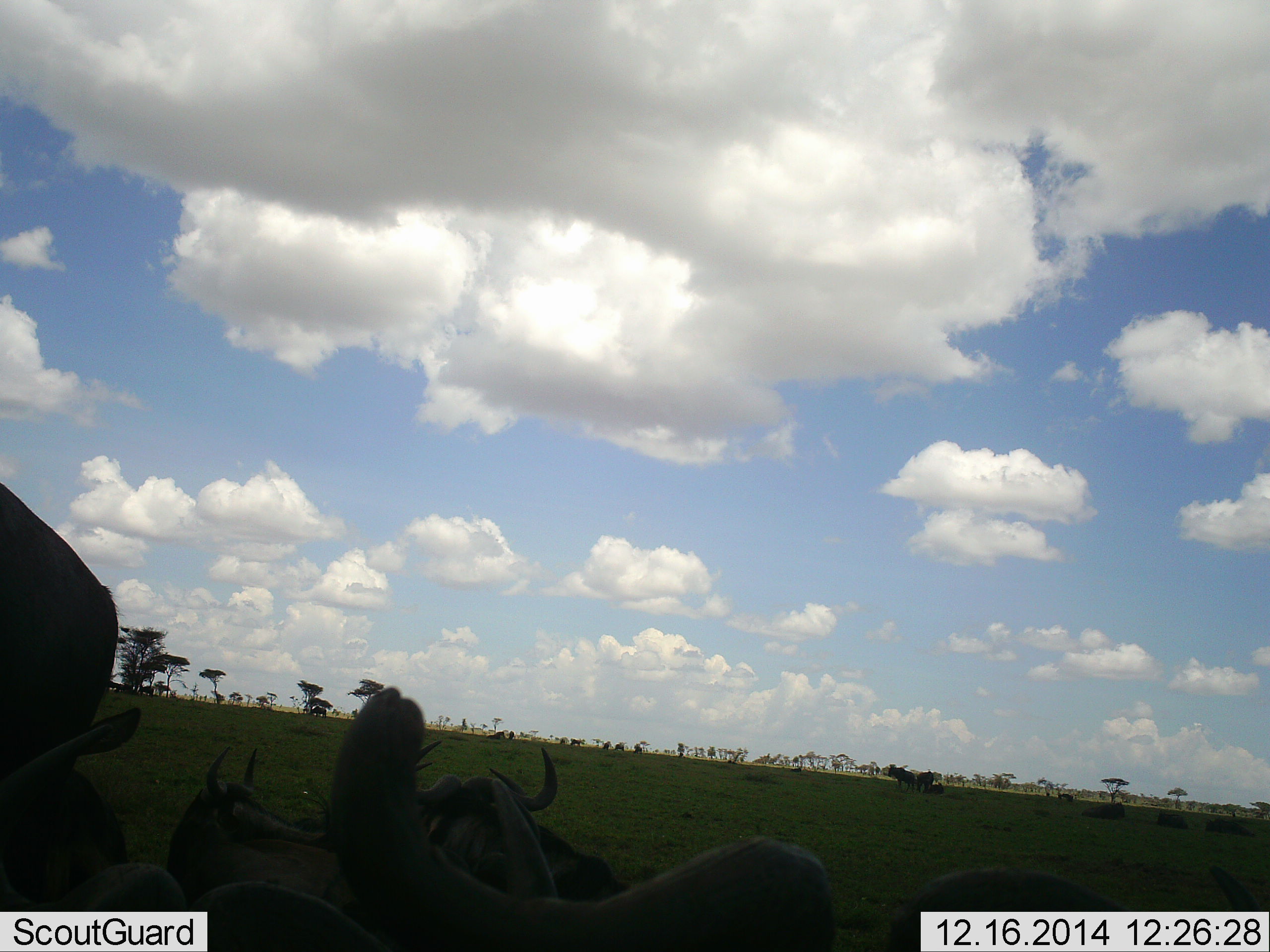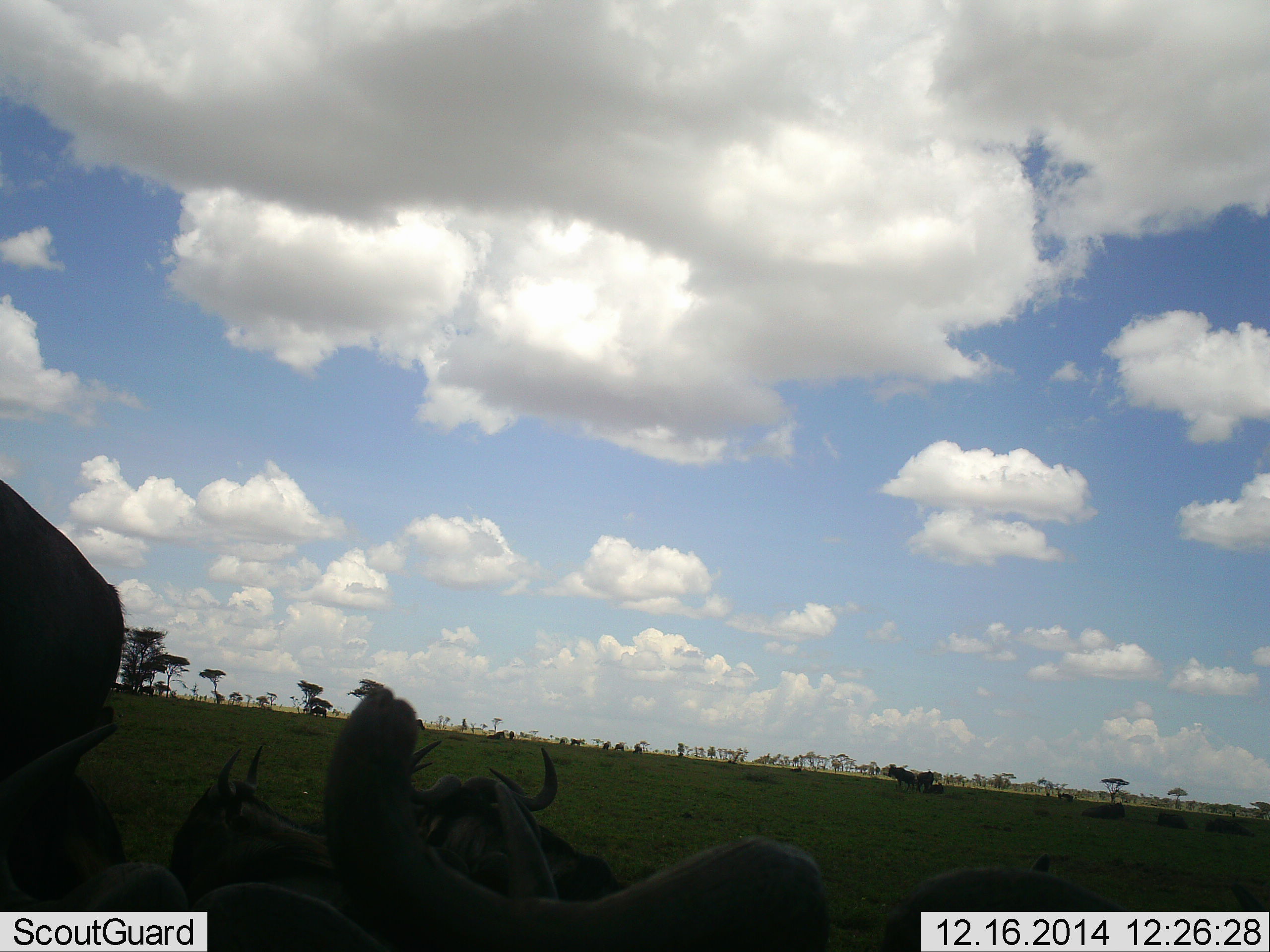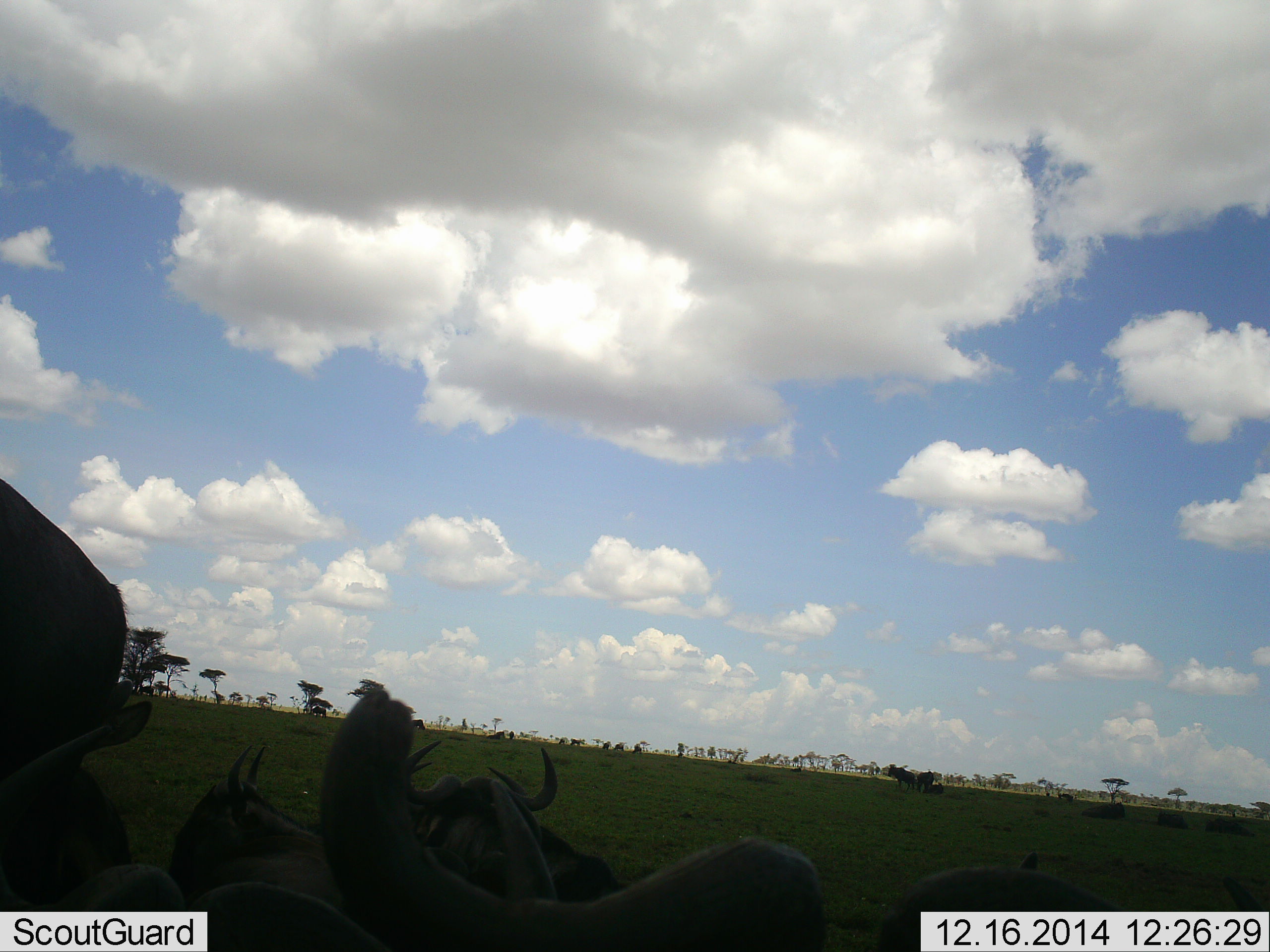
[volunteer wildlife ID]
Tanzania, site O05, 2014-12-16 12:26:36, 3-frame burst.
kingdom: Animalia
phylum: Chordata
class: Mammalia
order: Artiodactyla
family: Bovidae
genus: Connochaetes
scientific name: Connochaetes taurinus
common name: blue wildebeest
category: wildebeest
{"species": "wildebeest (blue wildebeest) (Connochaetes taurinus)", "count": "10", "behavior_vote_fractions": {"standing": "70%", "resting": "100%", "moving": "10%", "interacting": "0%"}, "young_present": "0%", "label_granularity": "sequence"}